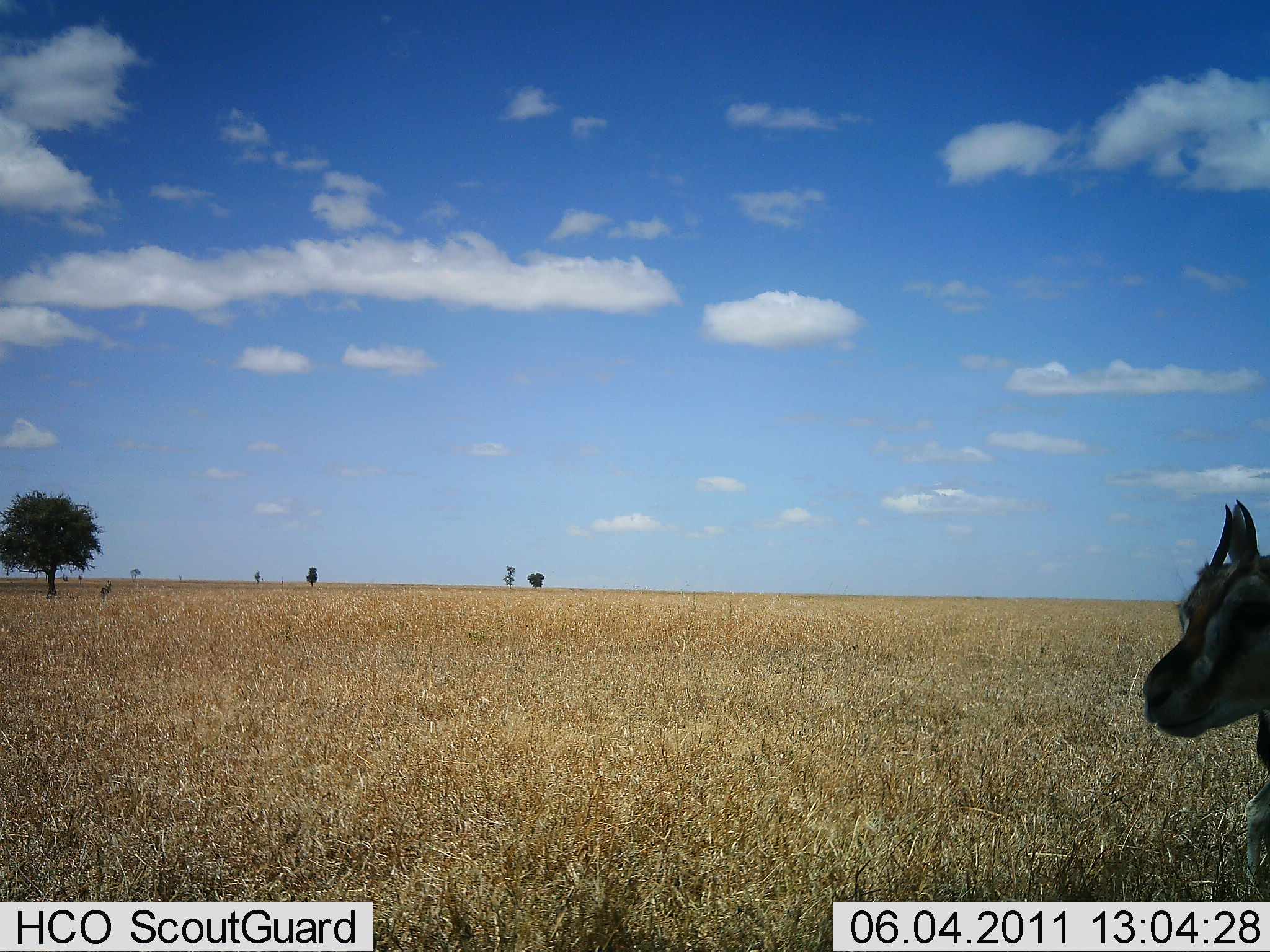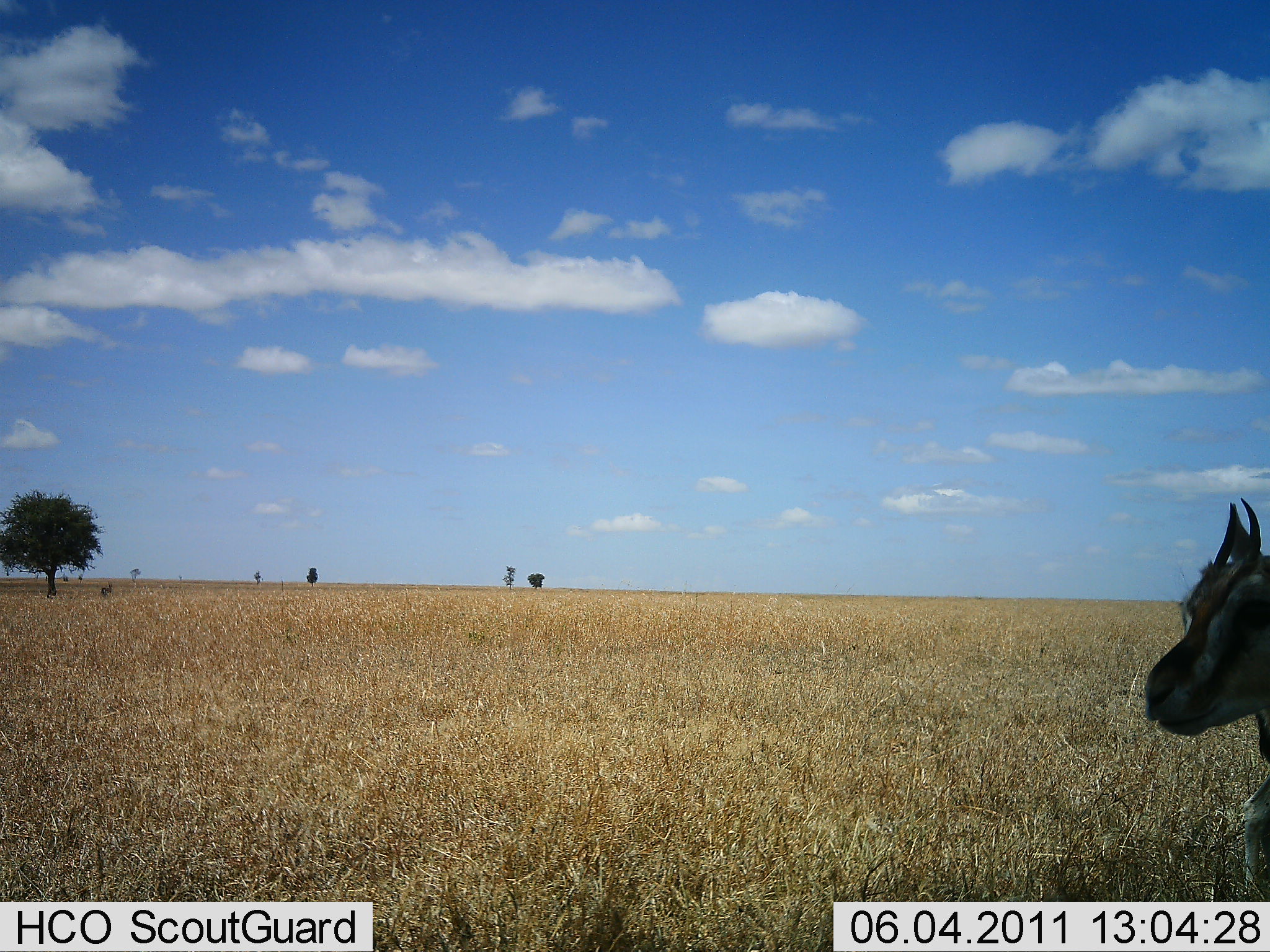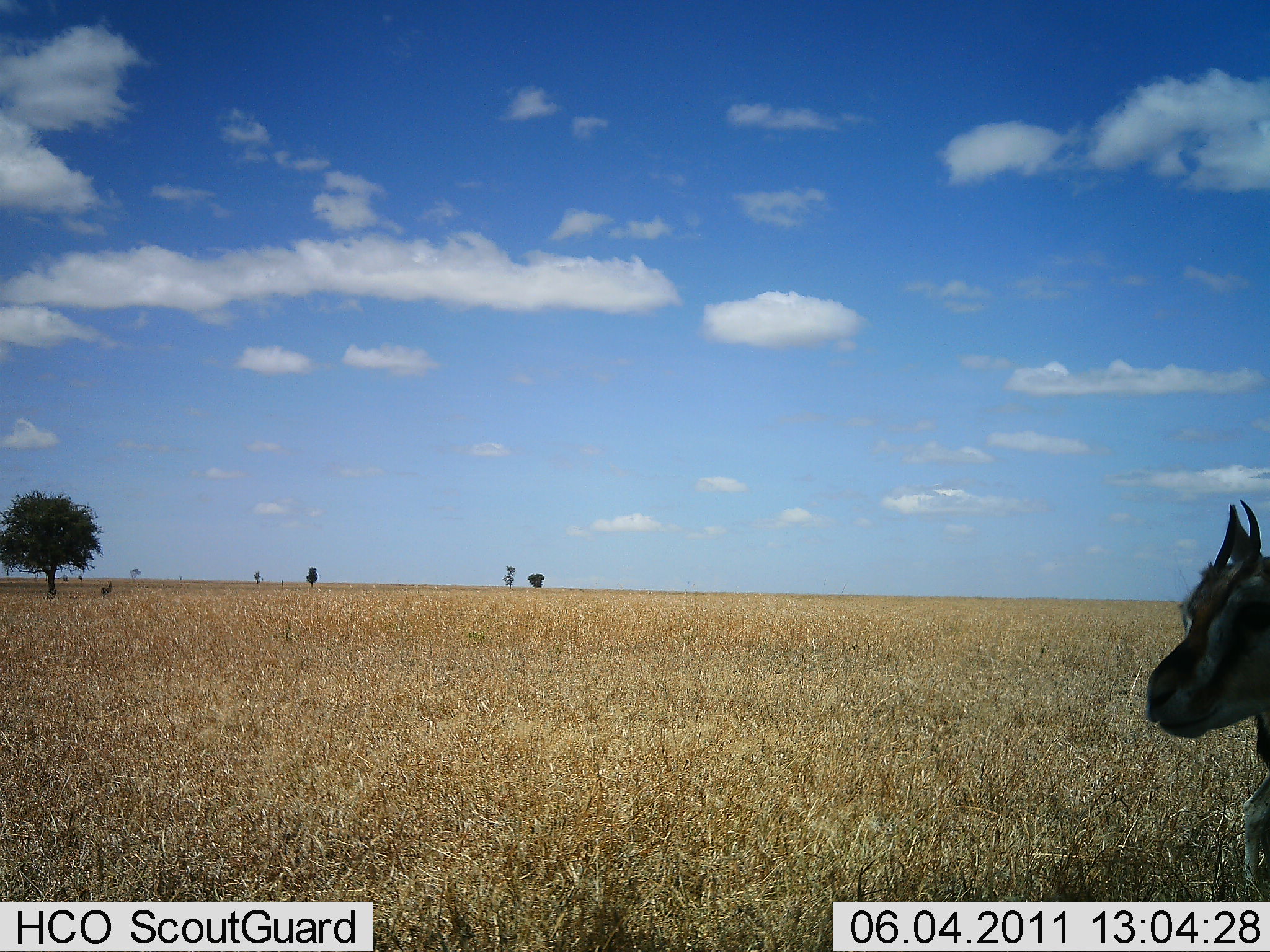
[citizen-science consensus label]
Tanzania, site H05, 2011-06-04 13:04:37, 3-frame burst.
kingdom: Animalia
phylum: Chordata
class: Mammalia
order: Artiodactyla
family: Bovidae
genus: Eudorcas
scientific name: Eudorcas thomsonii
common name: thomson's gazelle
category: gazellethomsons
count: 1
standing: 80%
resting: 20%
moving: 0%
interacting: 0%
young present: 0%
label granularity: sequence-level